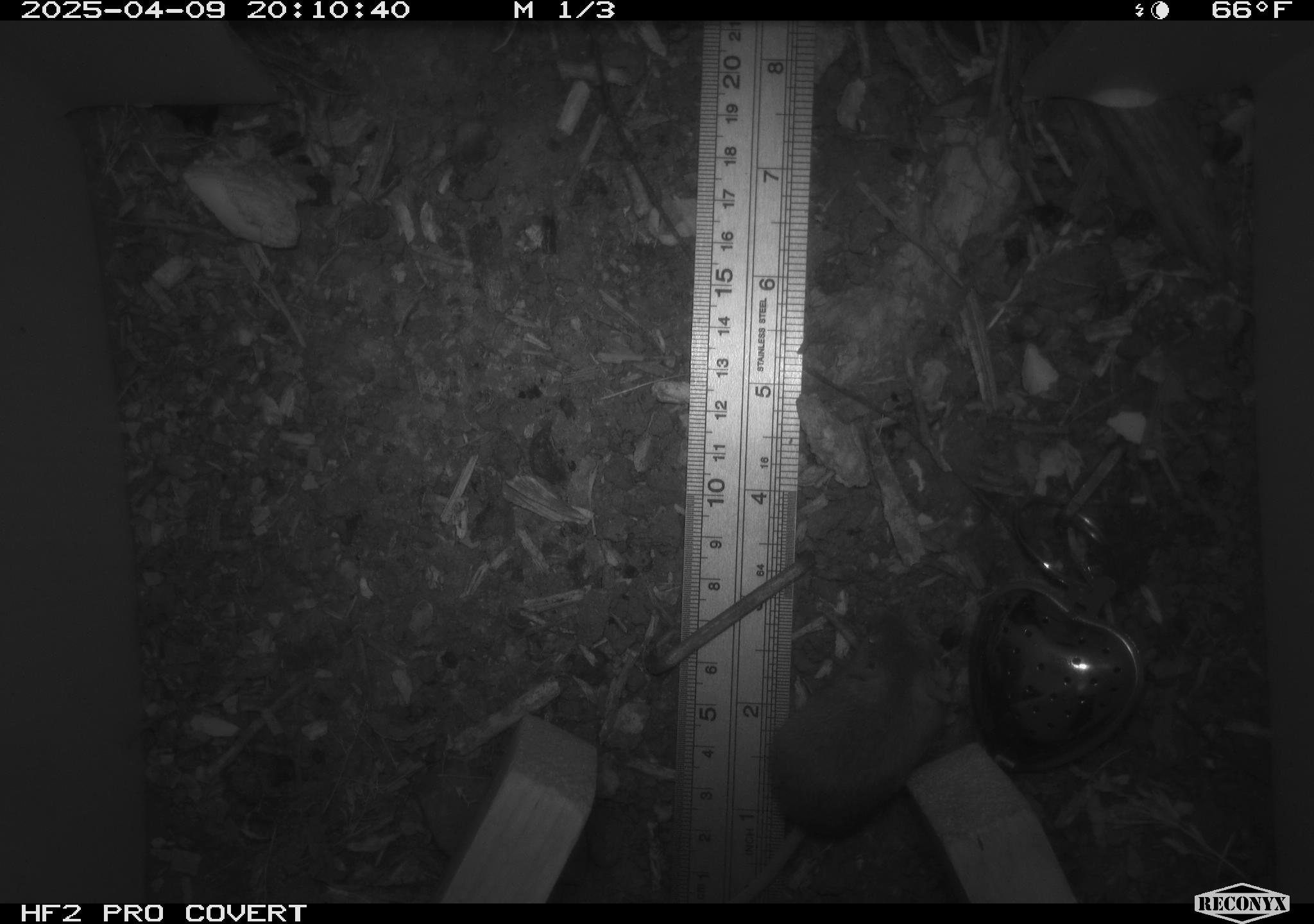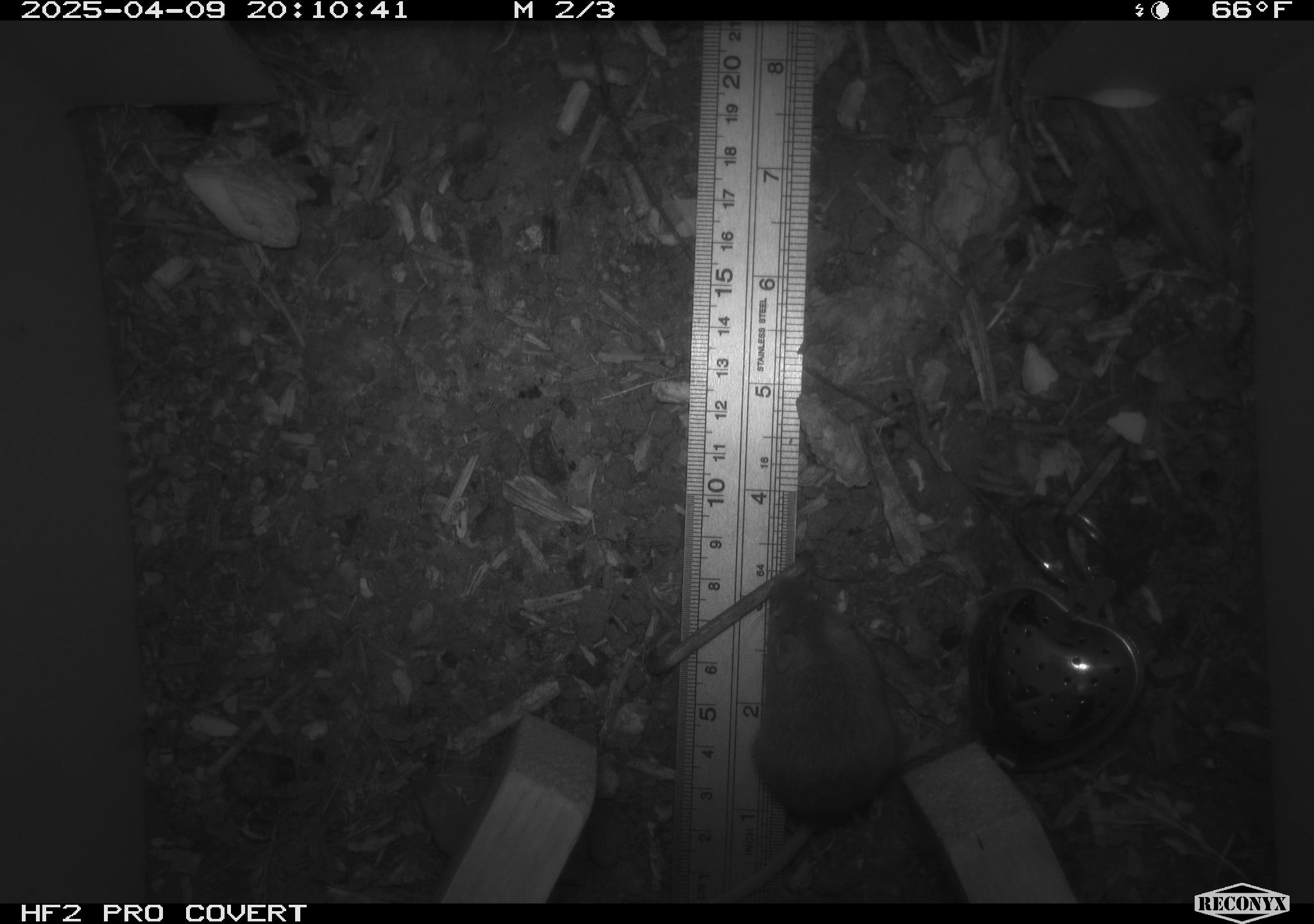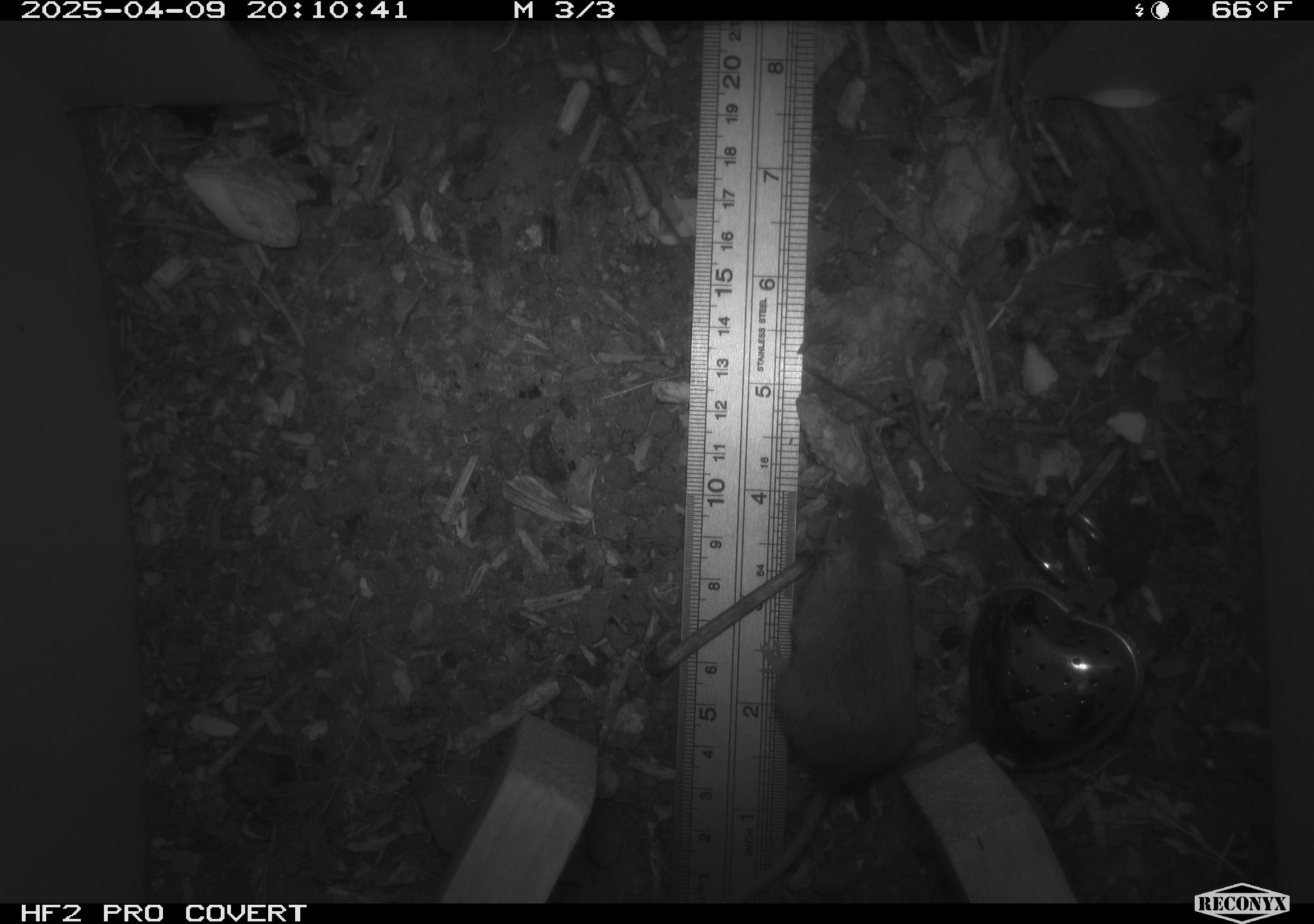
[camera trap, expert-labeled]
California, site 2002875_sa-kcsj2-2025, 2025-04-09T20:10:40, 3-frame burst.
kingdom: Animalia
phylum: Chordata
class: Mammalia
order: Rodentia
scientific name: Rodentia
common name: rodent